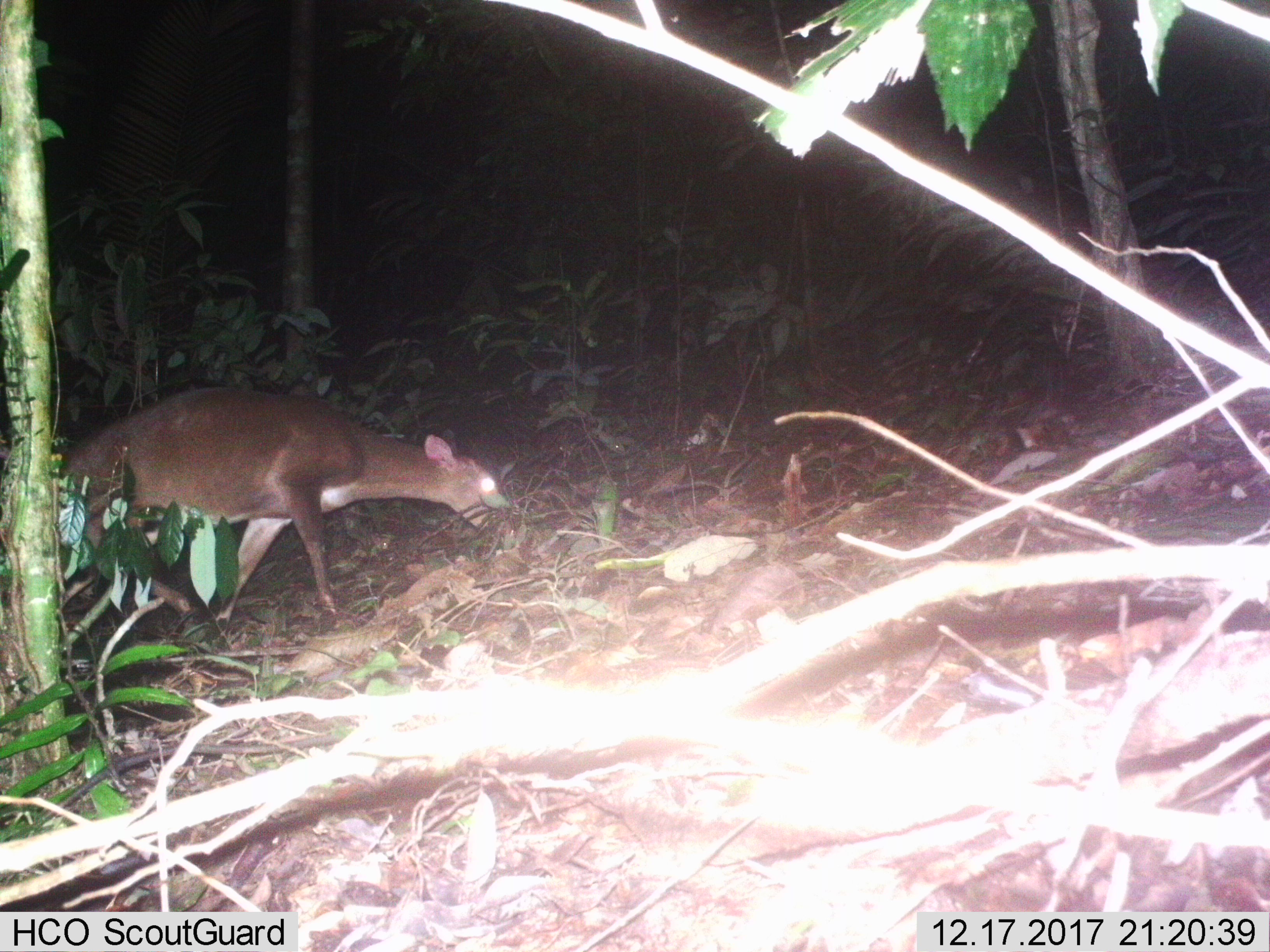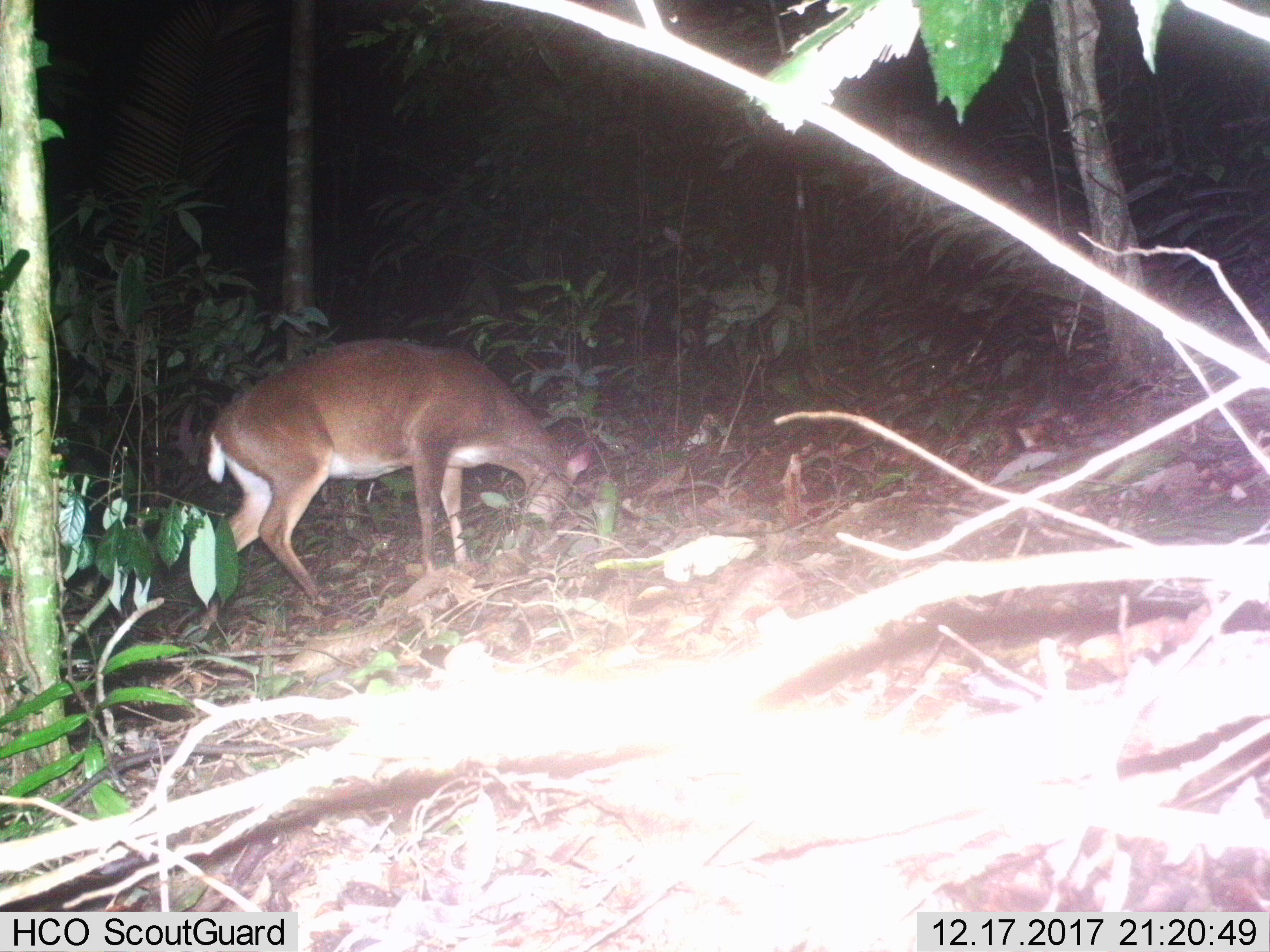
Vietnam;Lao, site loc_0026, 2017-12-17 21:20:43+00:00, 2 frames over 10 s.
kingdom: Animalia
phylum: Chordata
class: Mammalia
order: Artiodactyla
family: Cervidae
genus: Muntiacus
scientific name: Muntiacus vuquangensis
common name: large-antlered muntjac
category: large antlered muntjac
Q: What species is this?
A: Large antlered muntjac (large-antlered muntjac) (Muntiacus vuquangensis).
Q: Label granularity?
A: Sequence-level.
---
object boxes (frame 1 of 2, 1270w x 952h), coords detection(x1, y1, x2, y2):
large antlered muntjac: detection(62, 386, 501, 629)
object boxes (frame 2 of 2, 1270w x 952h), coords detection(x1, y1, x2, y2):
large antlered muntjac: detection(196, 337, 593, 631)